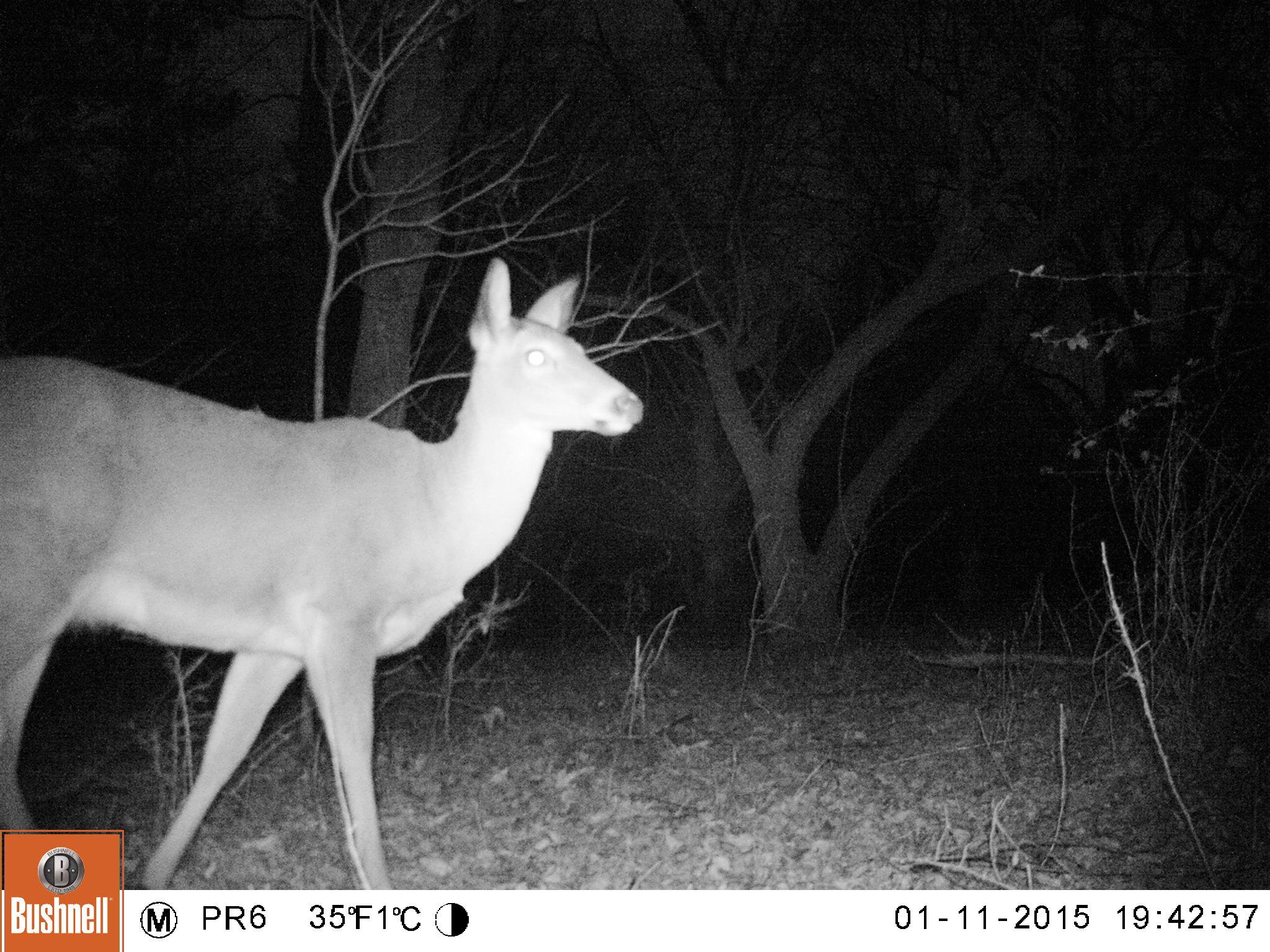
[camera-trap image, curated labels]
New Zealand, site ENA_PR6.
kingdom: Animalia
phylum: Chordata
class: Mammalia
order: Artiodactyla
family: Cervidae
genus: Odocoileus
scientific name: Odocoileus virginianus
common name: white-tailed deer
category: white tailed deer